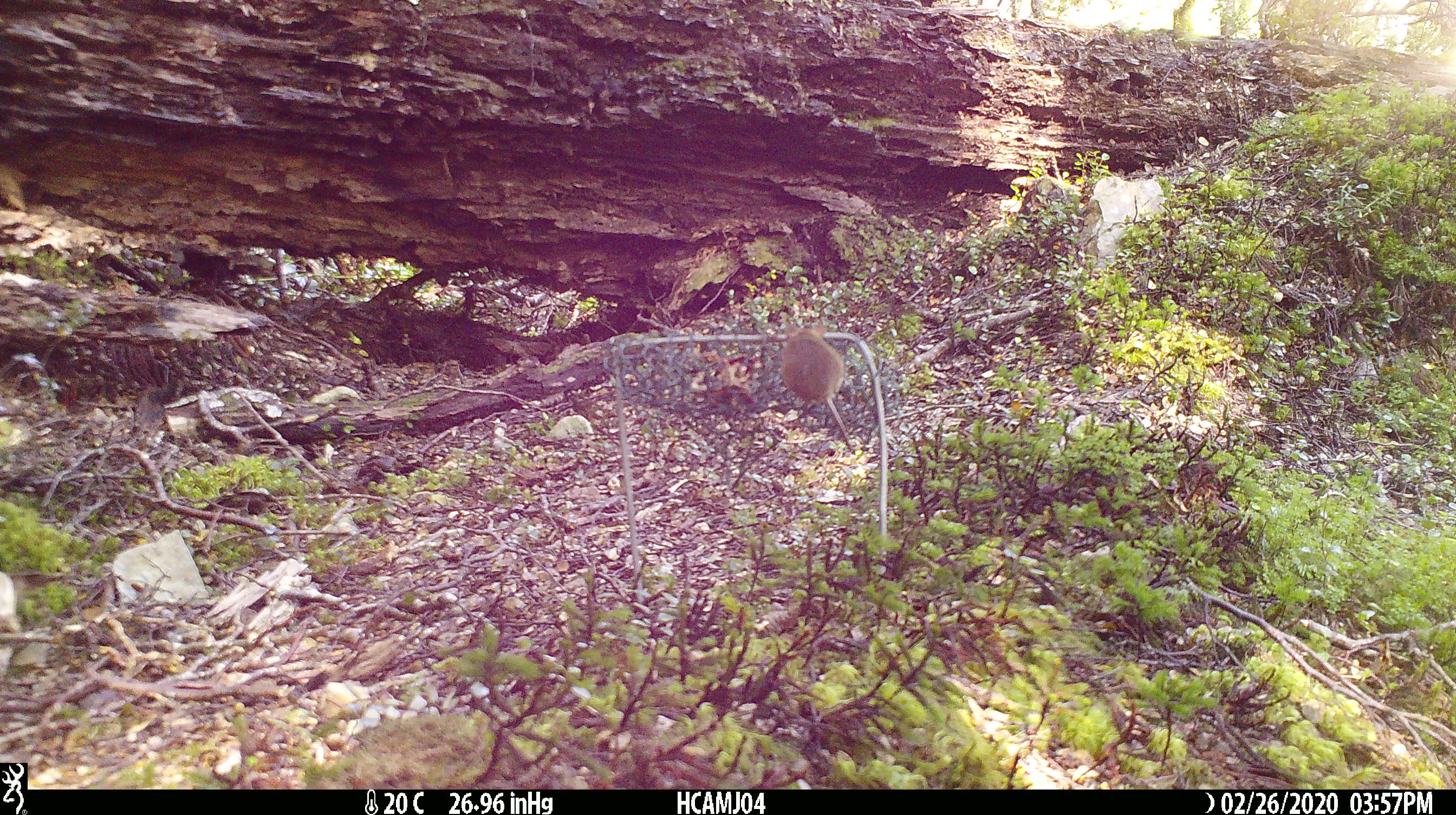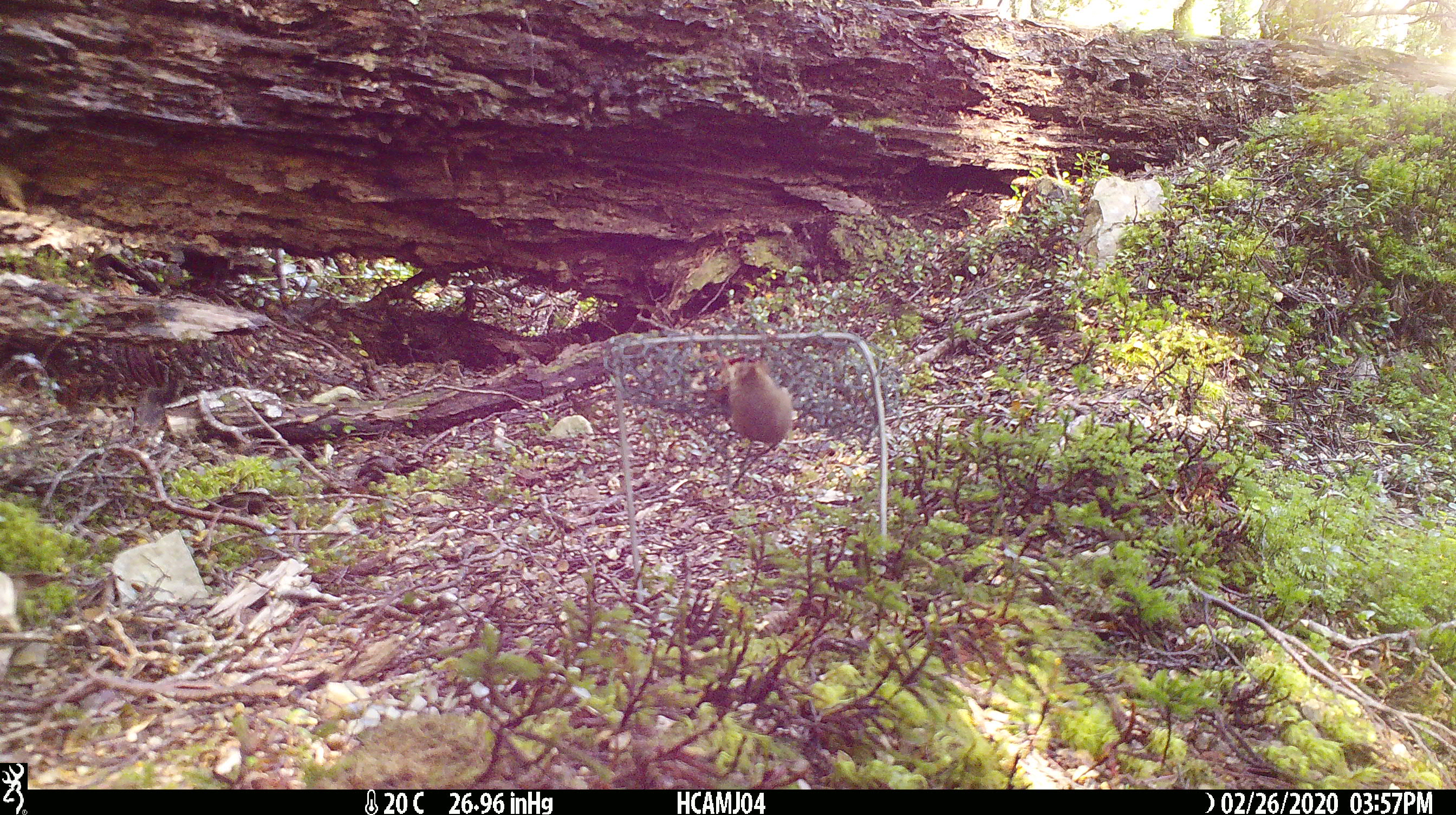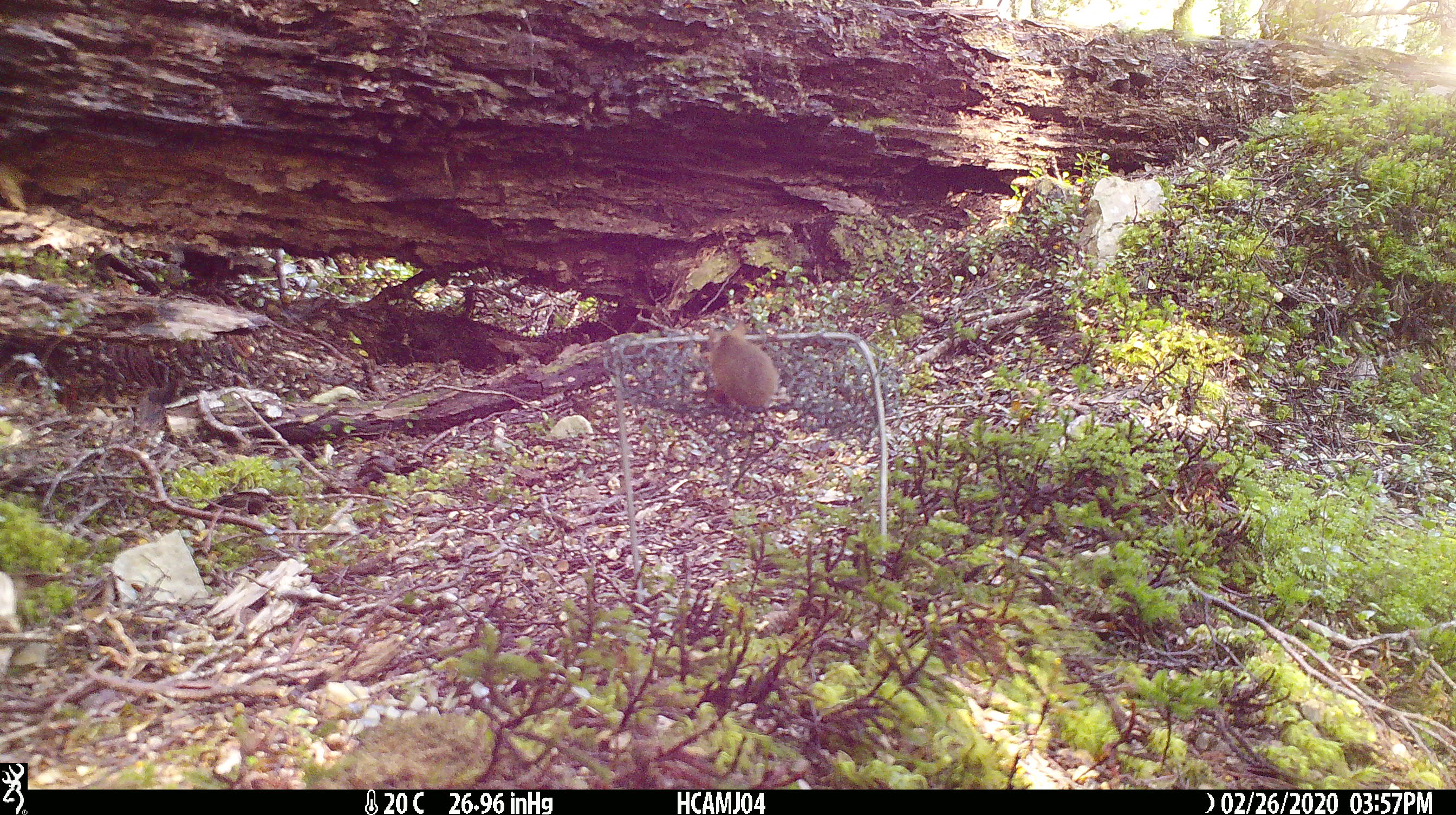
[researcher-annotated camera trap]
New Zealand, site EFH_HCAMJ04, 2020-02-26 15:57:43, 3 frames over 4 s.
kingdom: Animalia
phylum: Chordata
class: Mammalia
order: Rodentia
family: Muridae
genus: Mus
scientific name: Mus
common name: mouse